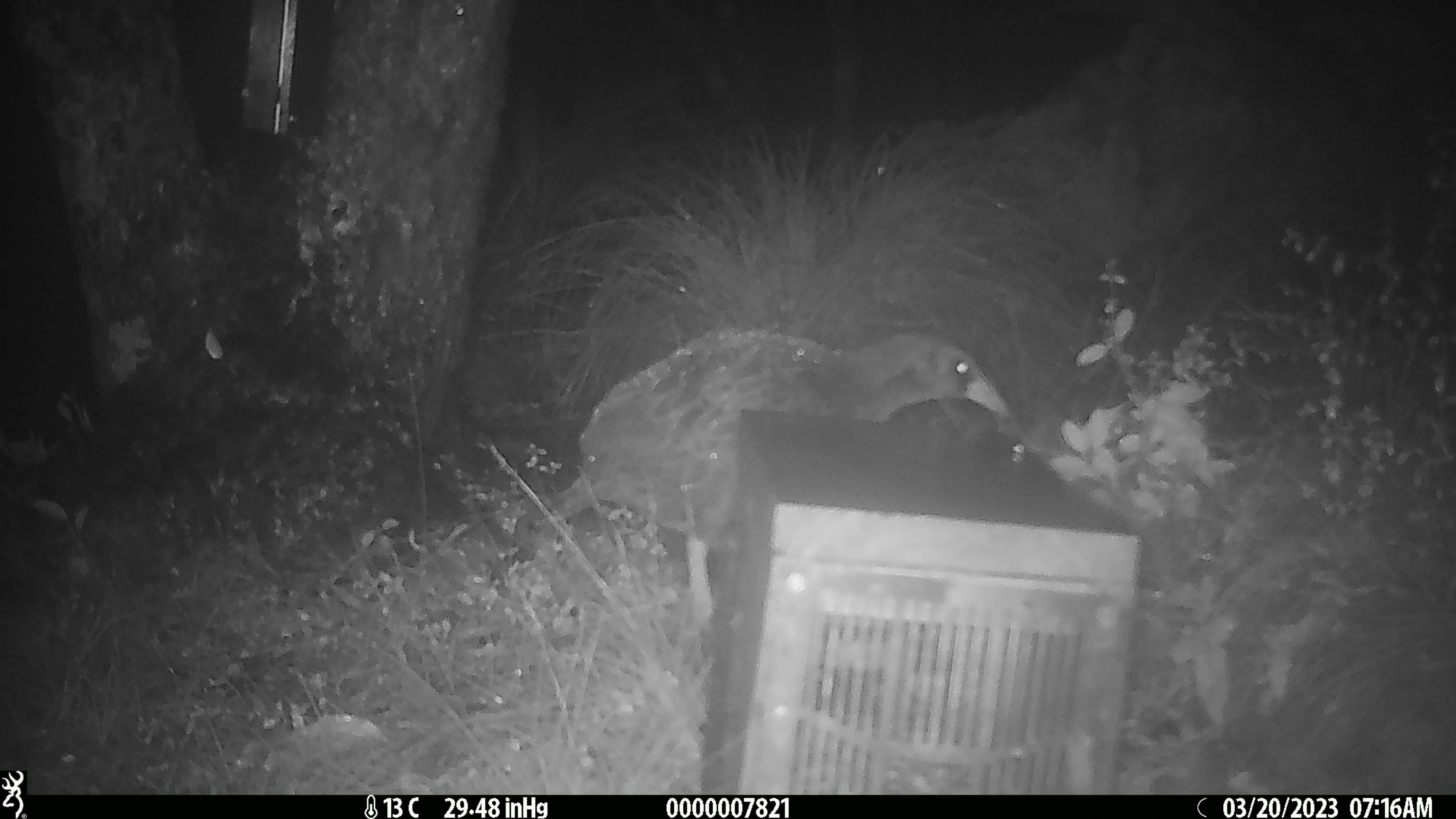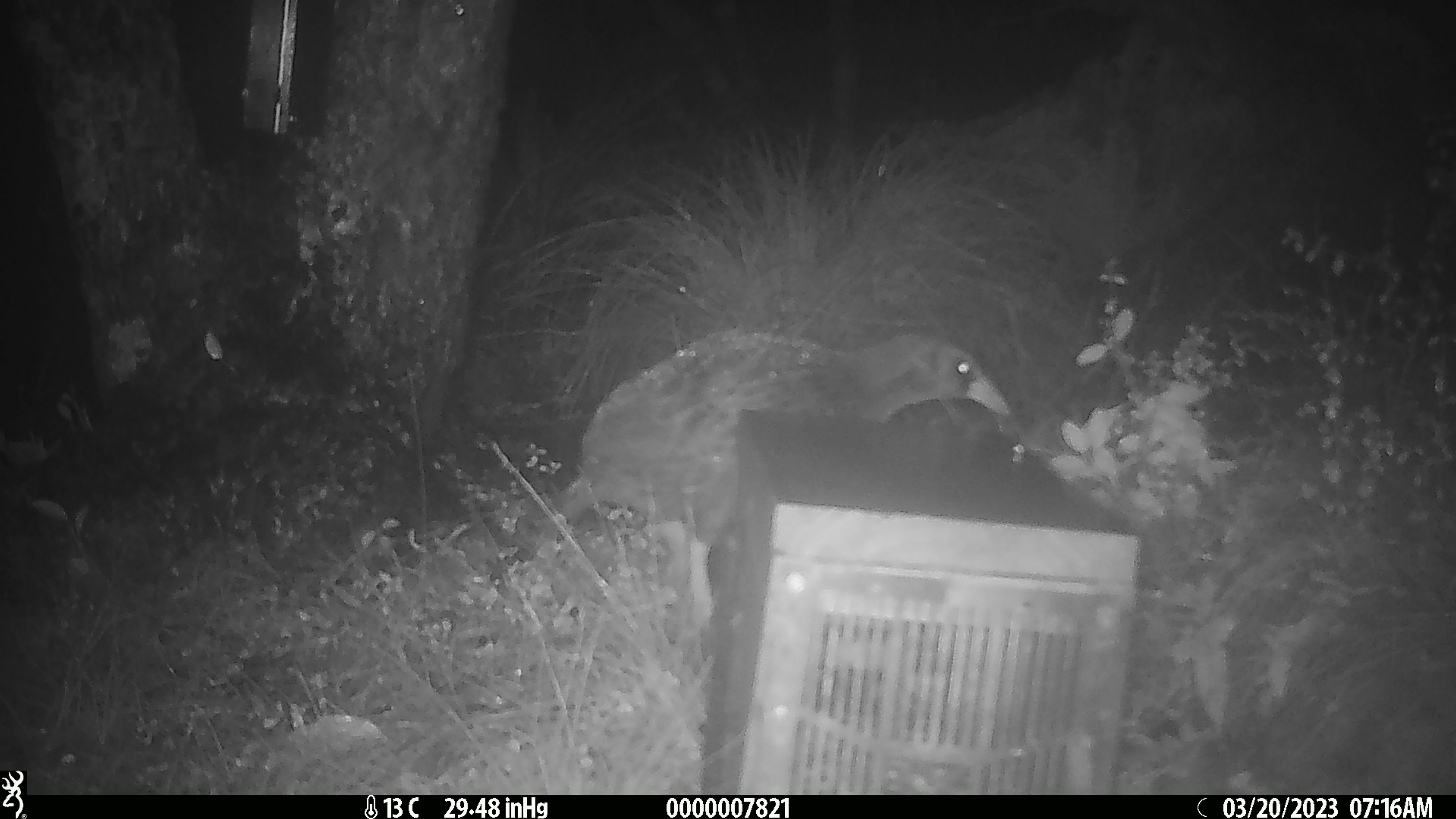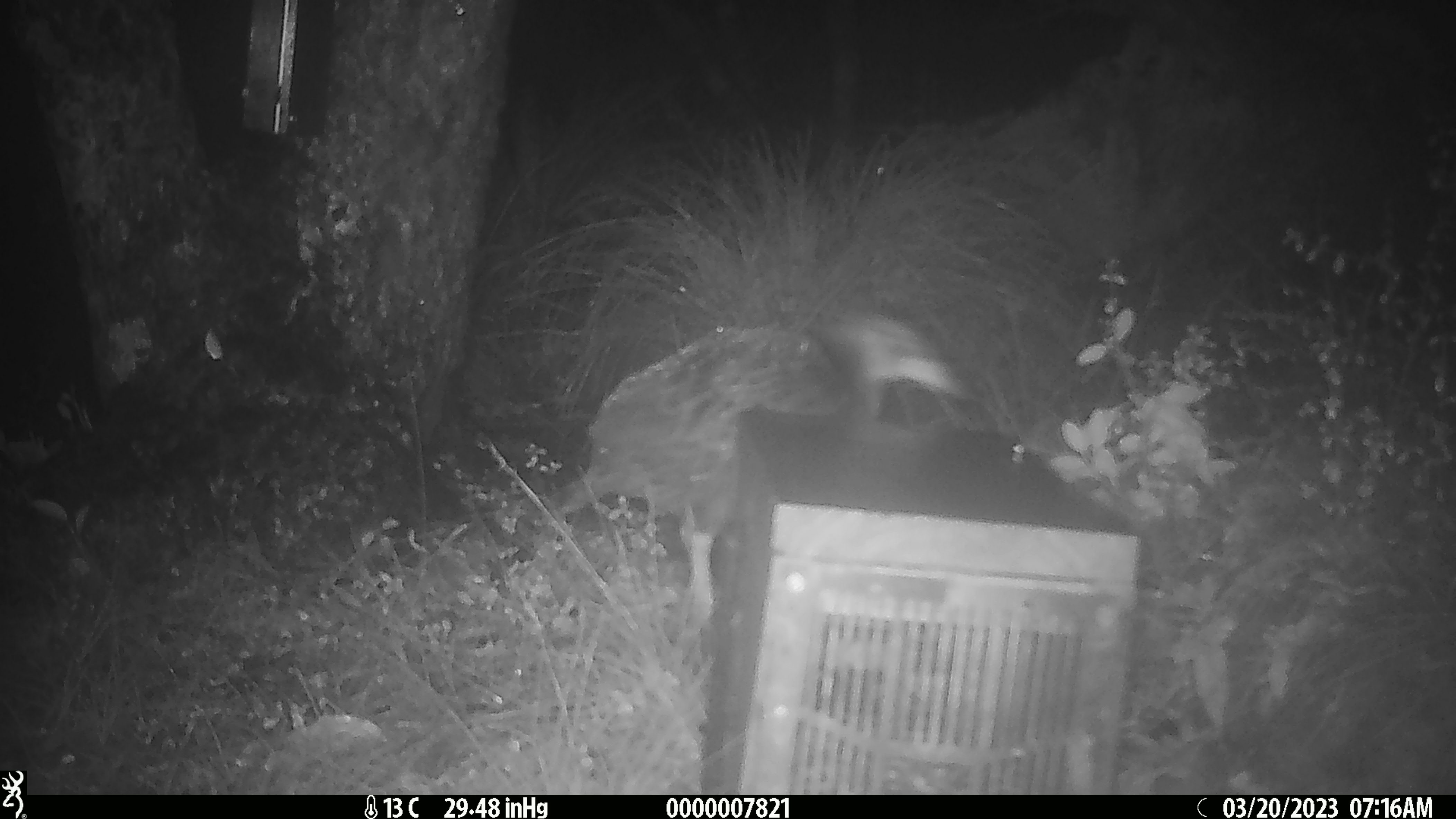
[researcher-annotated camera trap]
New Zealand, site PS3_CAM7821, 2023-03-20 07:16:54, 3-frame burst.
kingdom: Animalia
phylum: Chordata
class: Aves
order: Gruiformes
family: Rallidae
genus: Gallirallus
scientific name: Gallirallus australis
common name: weka